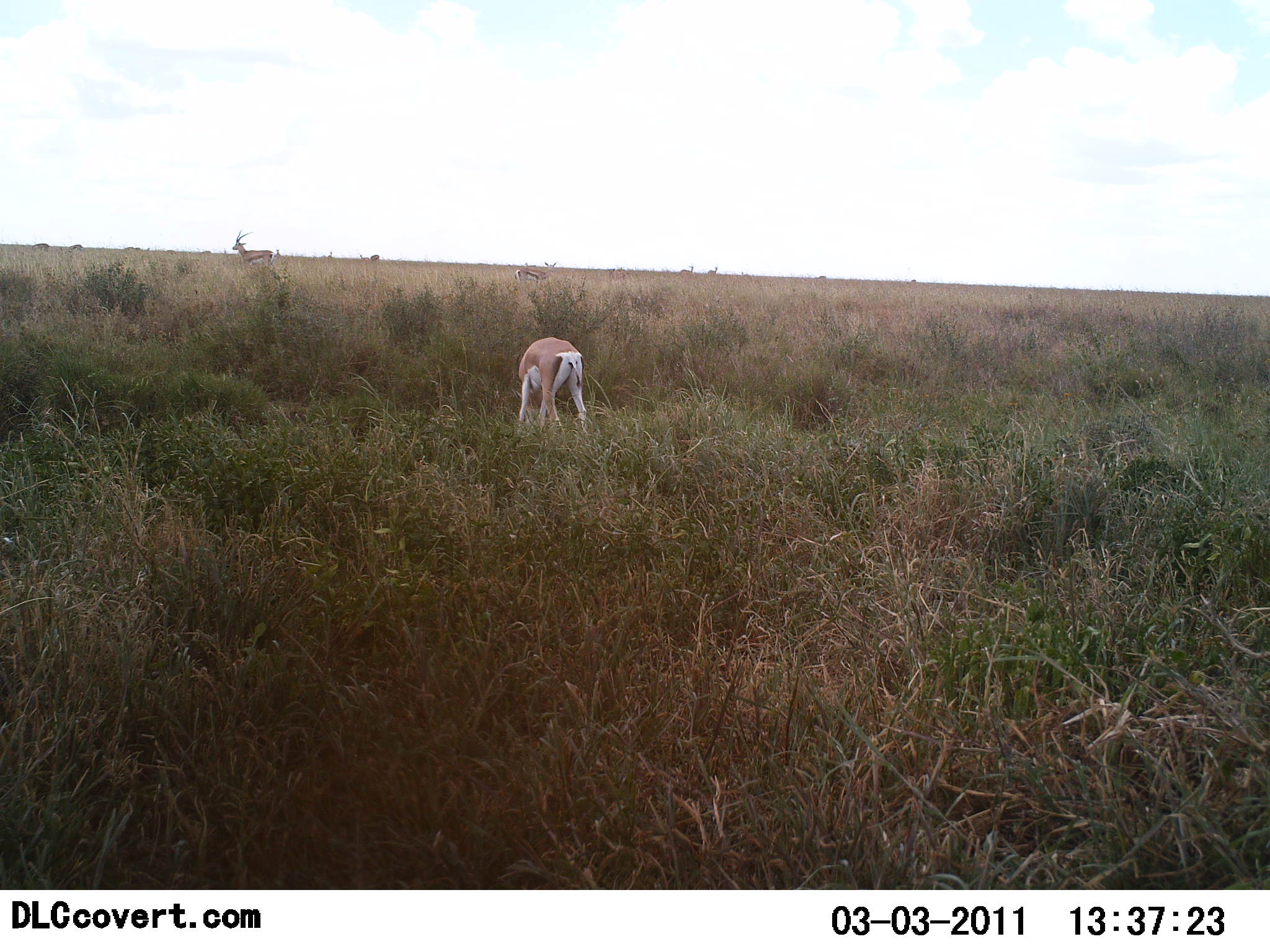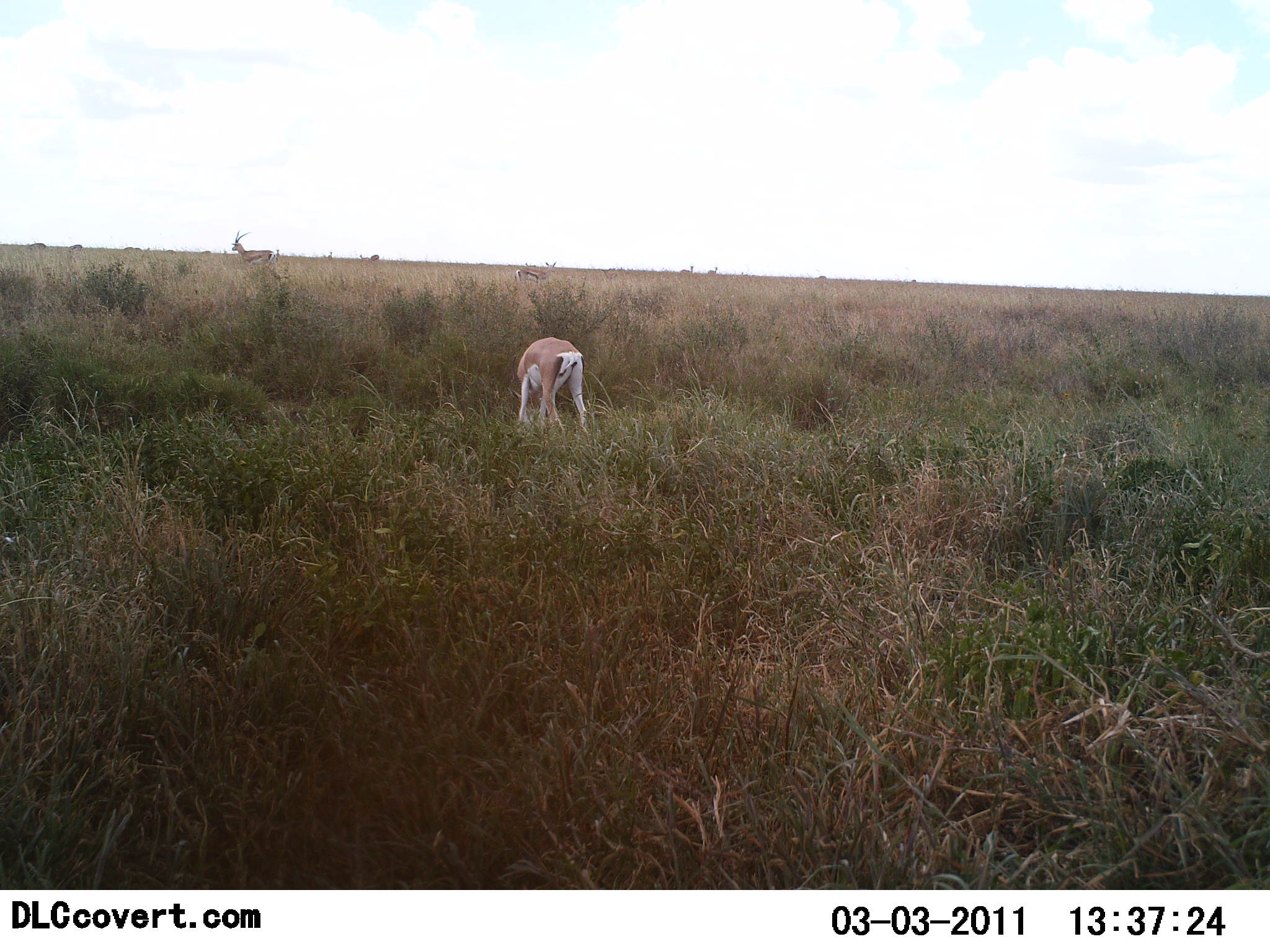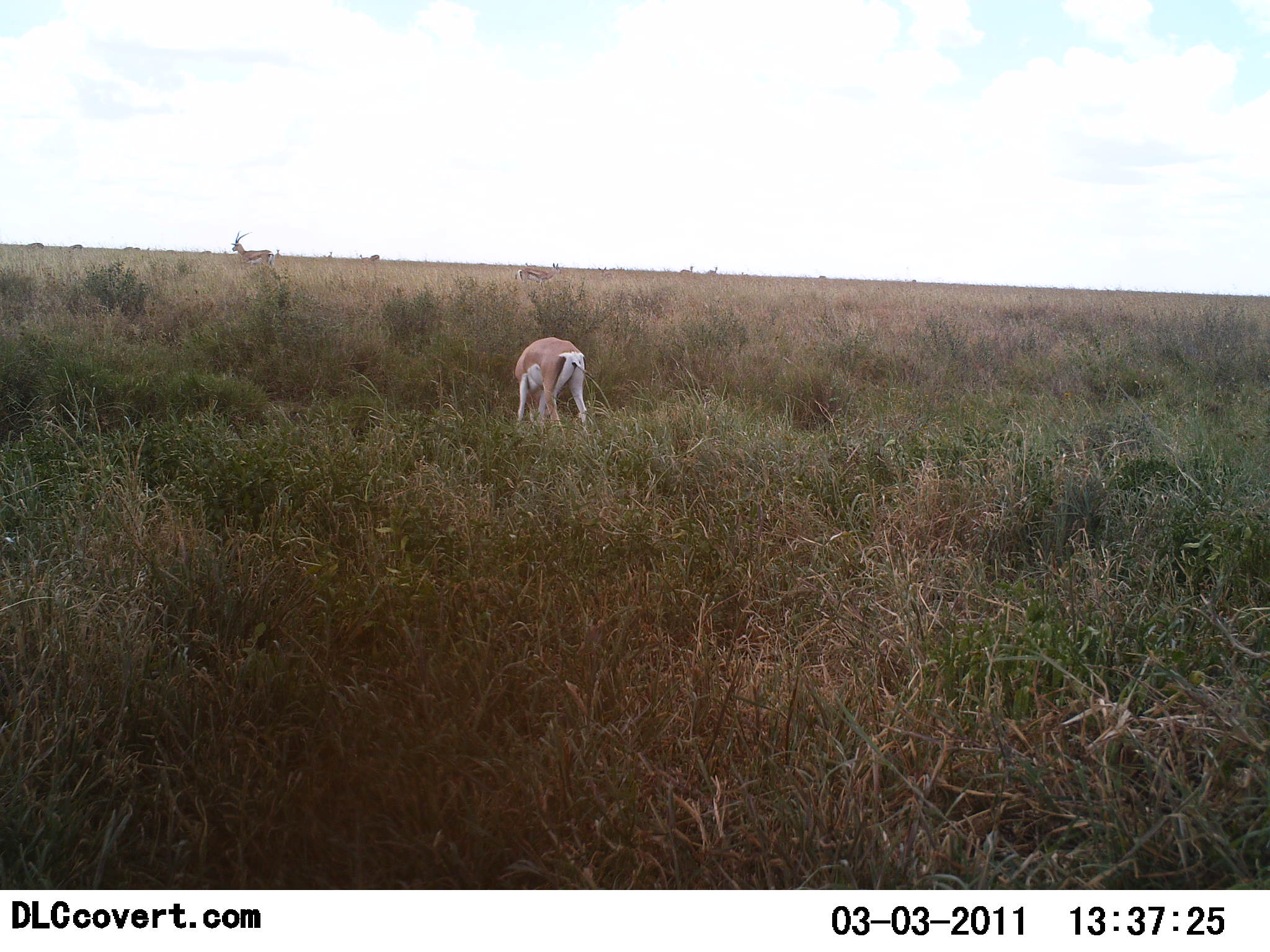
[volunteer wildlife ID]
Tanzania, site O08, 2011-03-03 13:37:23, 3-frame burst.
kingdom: Animalia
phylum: Chordata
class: Mammalia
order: Artiodactyla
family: Bovidae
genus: Nanger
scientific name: Nanger granti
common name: grant's gazelle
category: gazellegrants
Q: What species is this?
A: Gazellegrants (grant's gazelle) (Nanger granti).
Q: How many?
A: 1.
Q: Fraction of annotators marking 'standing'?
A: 40%.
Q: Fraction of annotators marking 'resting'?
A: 0%.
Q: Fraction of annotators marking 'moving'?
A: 0%.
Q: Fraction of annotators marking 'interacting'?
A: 0%.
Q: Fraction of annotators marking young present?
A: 0%.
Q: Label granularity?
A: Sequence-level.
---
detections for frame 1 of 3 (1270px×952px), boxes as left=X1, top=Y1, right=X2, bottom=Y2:
animal: left=517, top=337, right=587, bottom=437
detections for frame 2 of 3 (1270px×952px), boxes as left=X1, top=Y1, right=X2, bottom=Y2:
animal: left=507, top=336, right=588, bottom=431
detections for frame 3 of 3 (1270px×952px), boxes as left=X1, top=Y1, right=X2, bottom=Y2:
animal: left=514, top=338, right=617, bottom=441